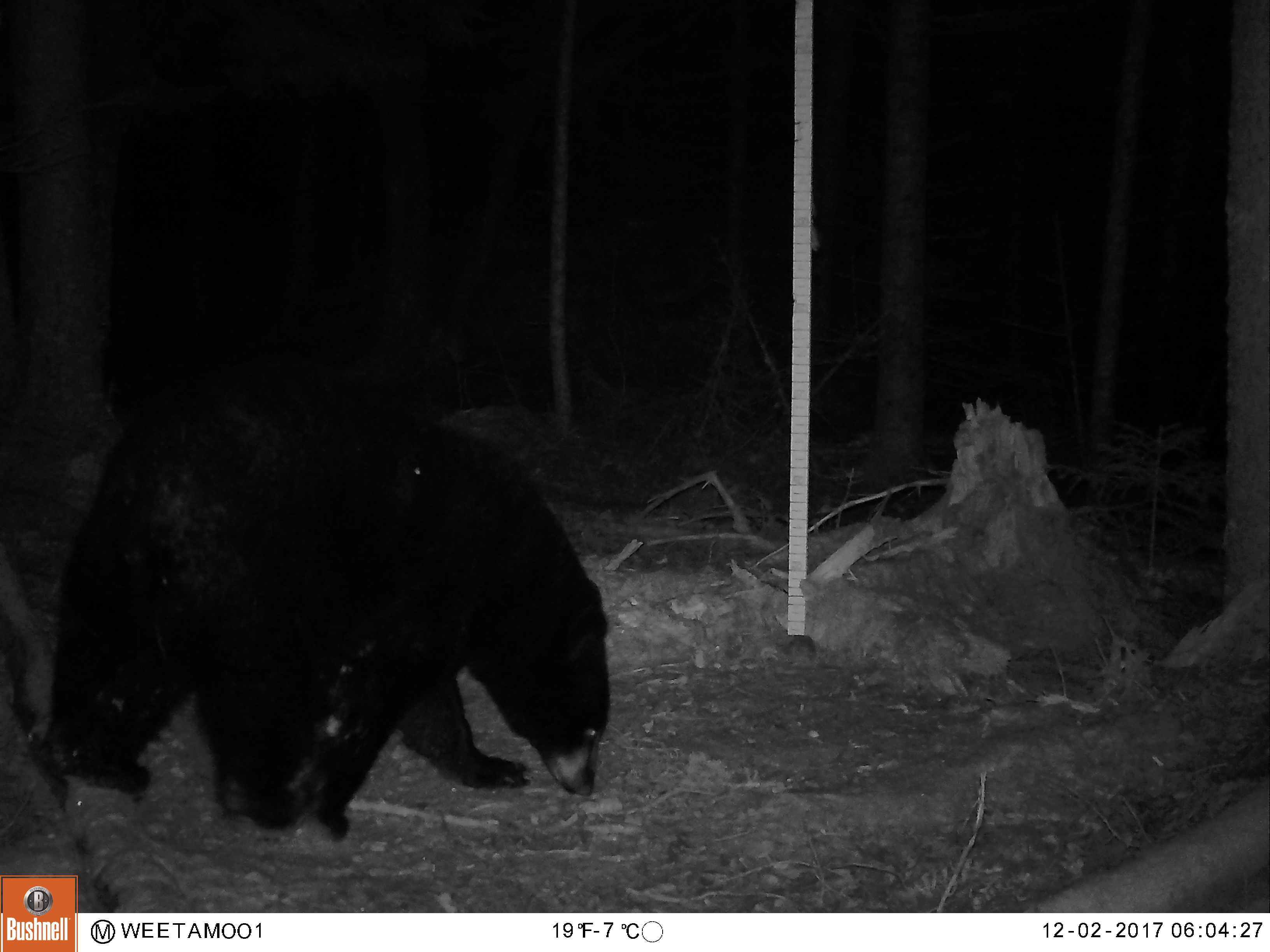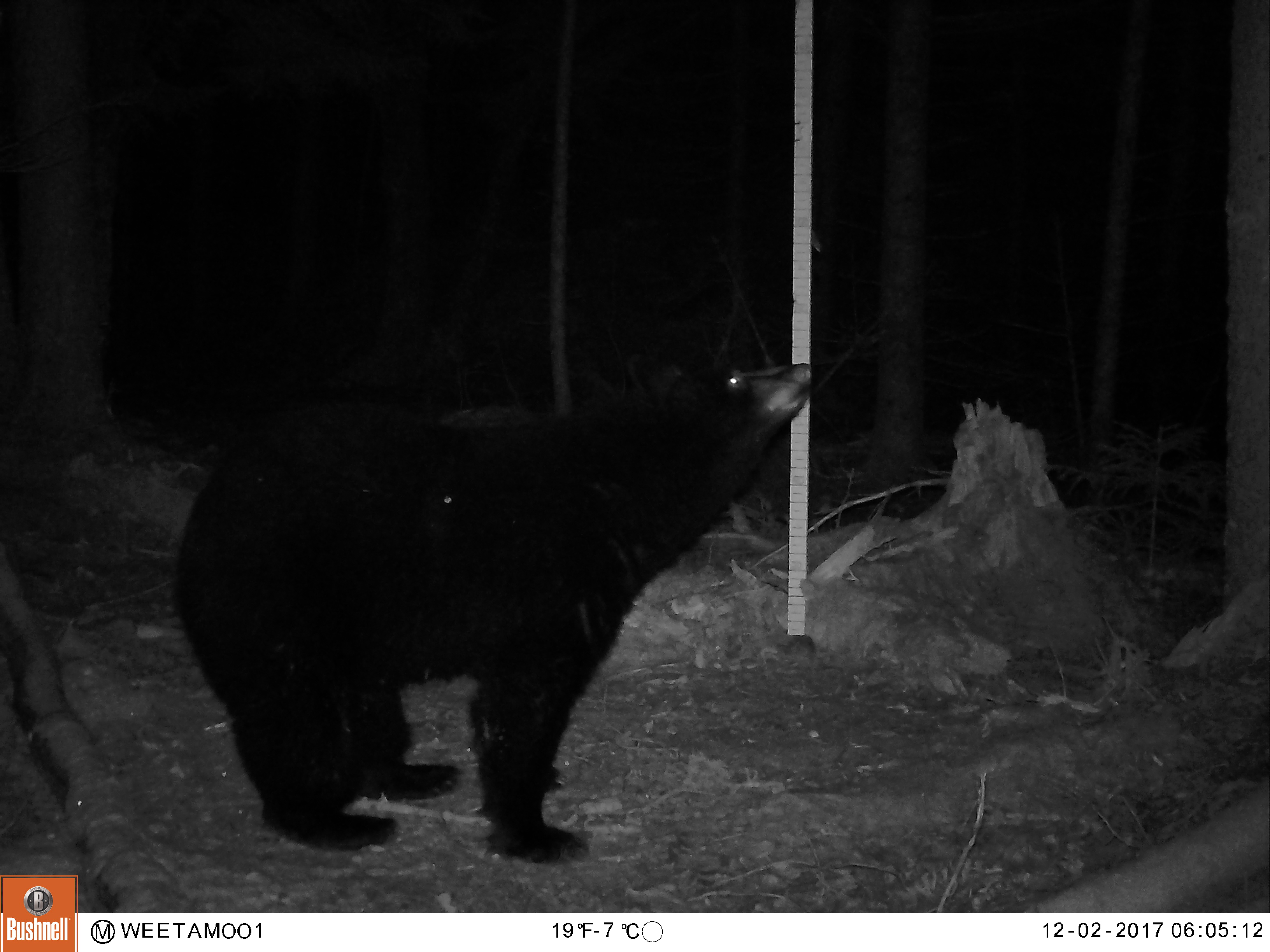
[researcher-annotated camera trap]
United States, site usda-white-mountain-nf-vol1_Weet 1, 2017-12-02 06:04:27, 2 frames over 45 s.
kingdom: Animalia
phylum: Chordata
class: Mammalia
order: Carnivora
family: Ursidae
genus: Ursus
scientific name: Ursus americanus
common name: black bear